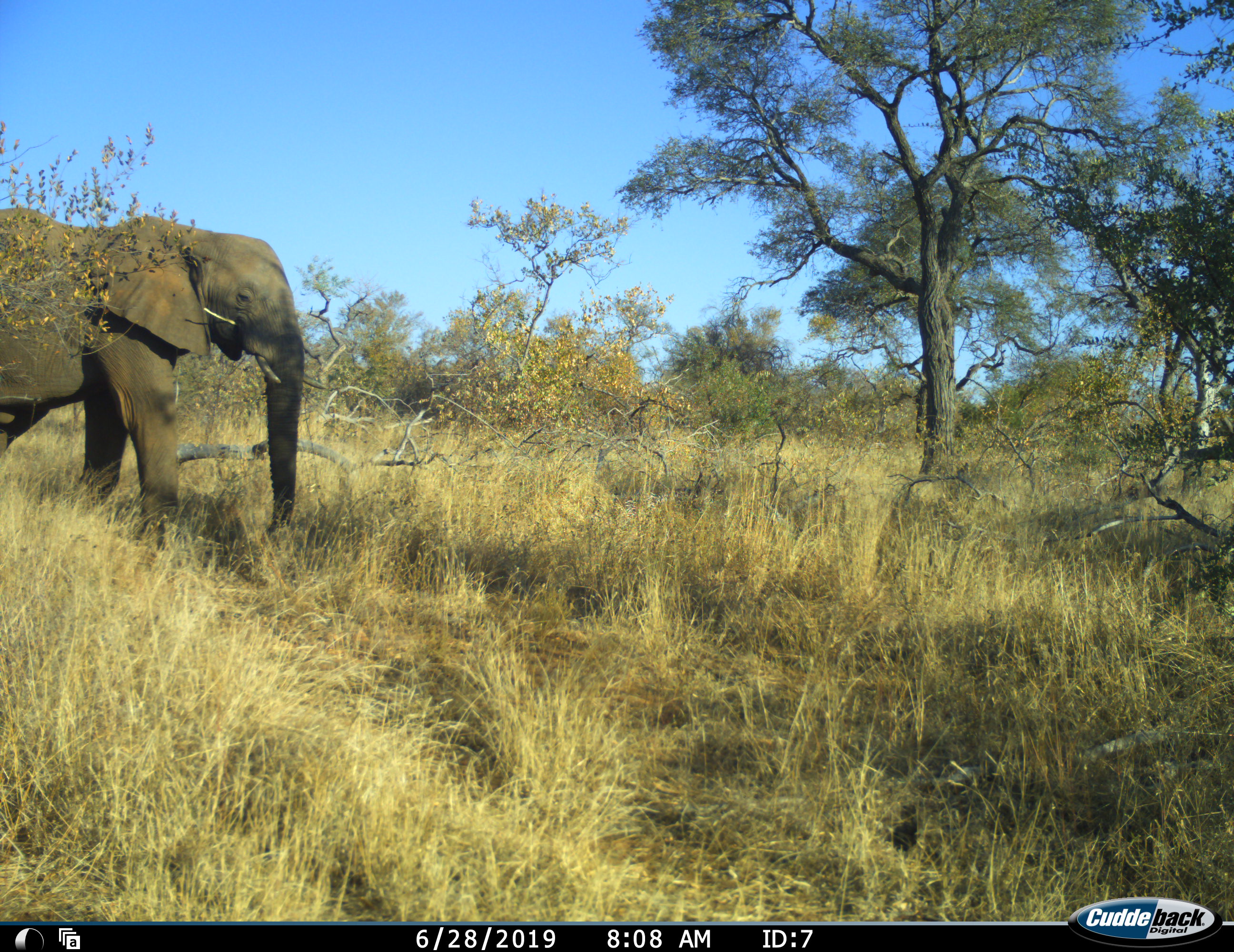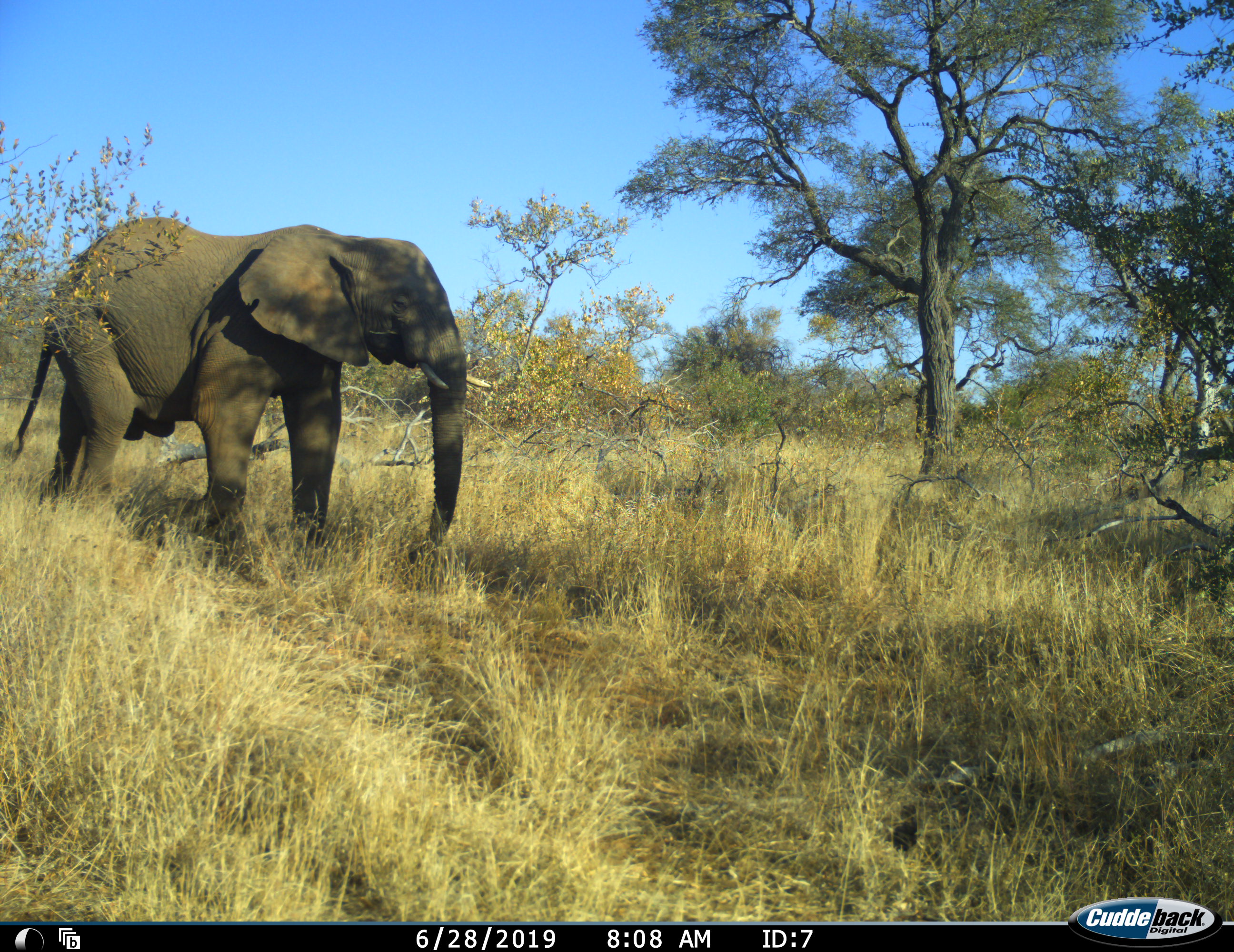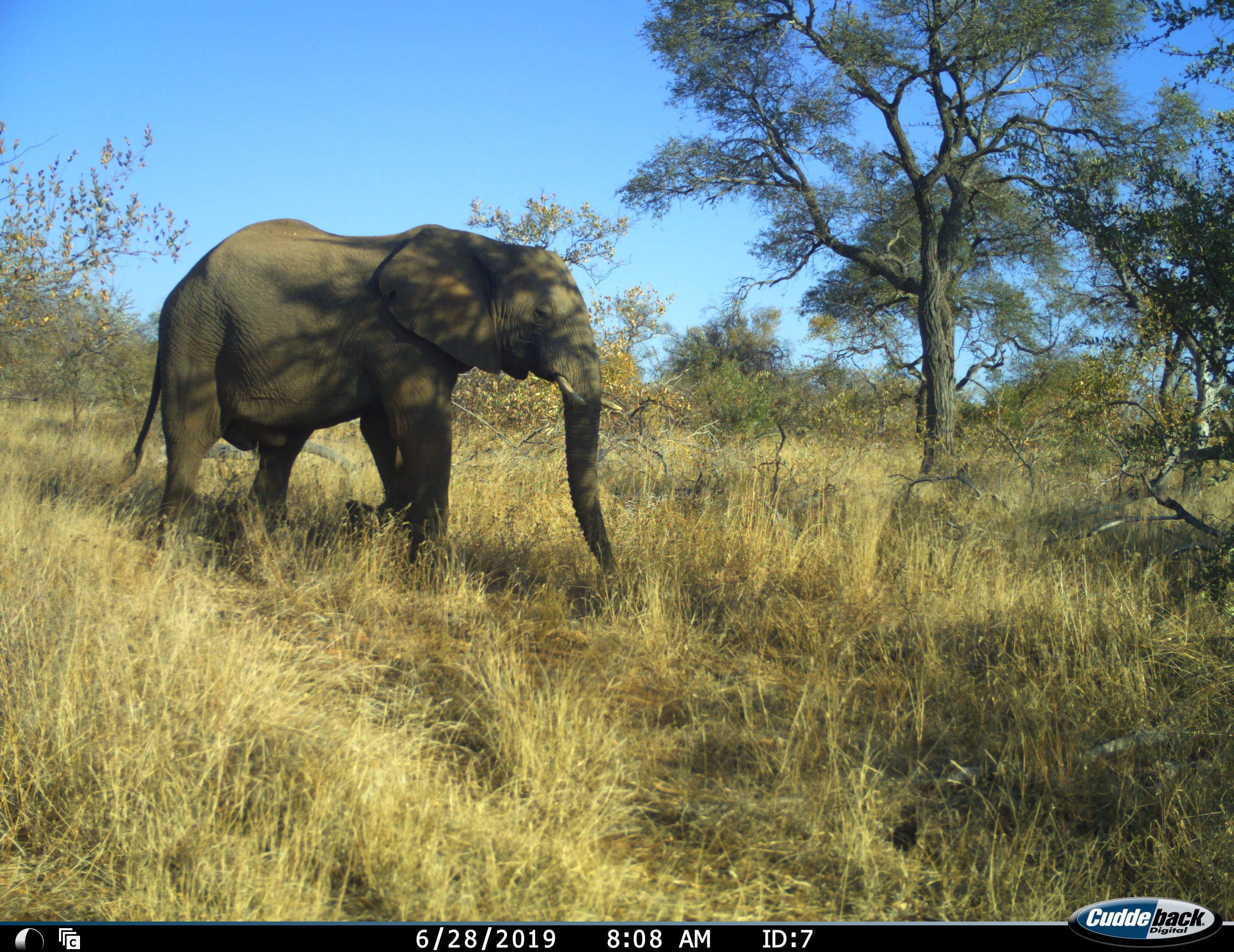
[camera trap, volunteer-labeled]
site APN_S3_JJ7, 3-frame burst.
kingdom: Animalia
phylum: Chordata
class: Mammalia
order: Proboscidea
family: Elephantidae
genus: Loxodonta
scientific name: Loxodonta africana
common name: african bush elephant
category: elephant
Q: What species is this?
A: Elephant (african bush elephant) (Loxodonta africana).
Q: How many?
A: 1.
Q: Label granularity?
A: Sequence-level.